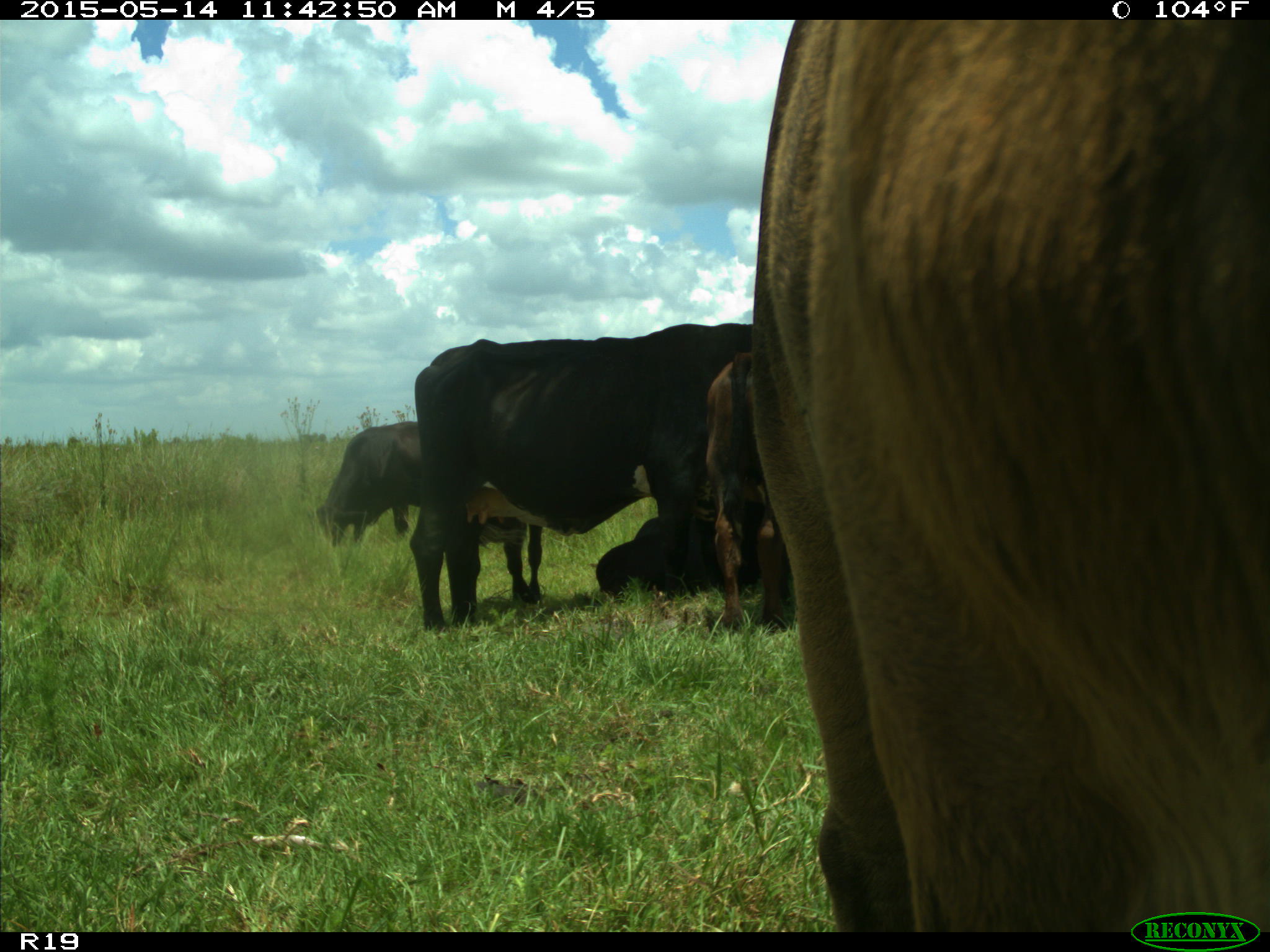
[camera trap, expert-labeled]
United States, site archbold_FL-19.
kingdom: Animalia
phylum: Chordata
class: Mammalia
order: Artiodactyla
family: Bovidae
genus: Bos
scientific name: Bos taurus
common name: domestic cow